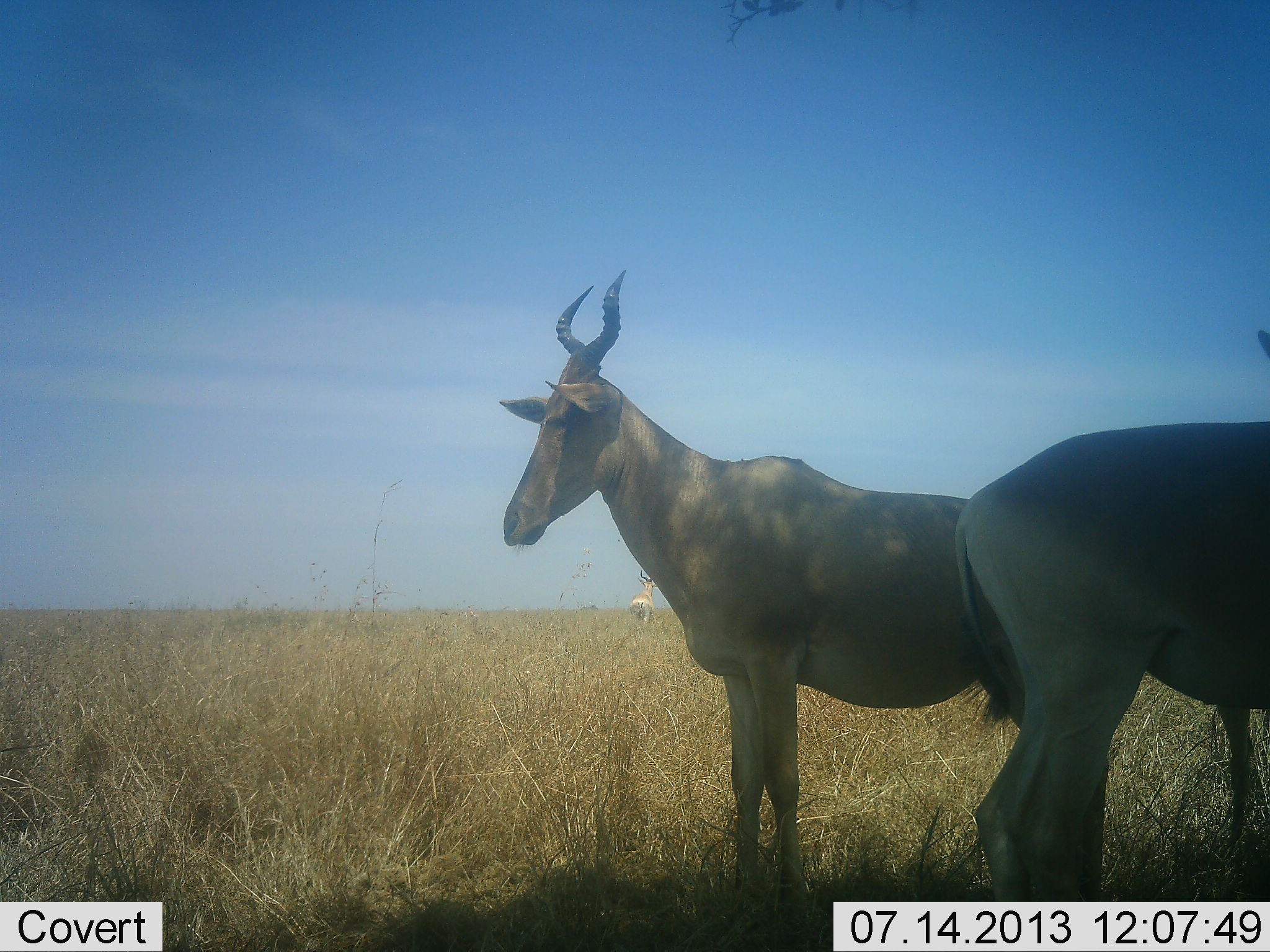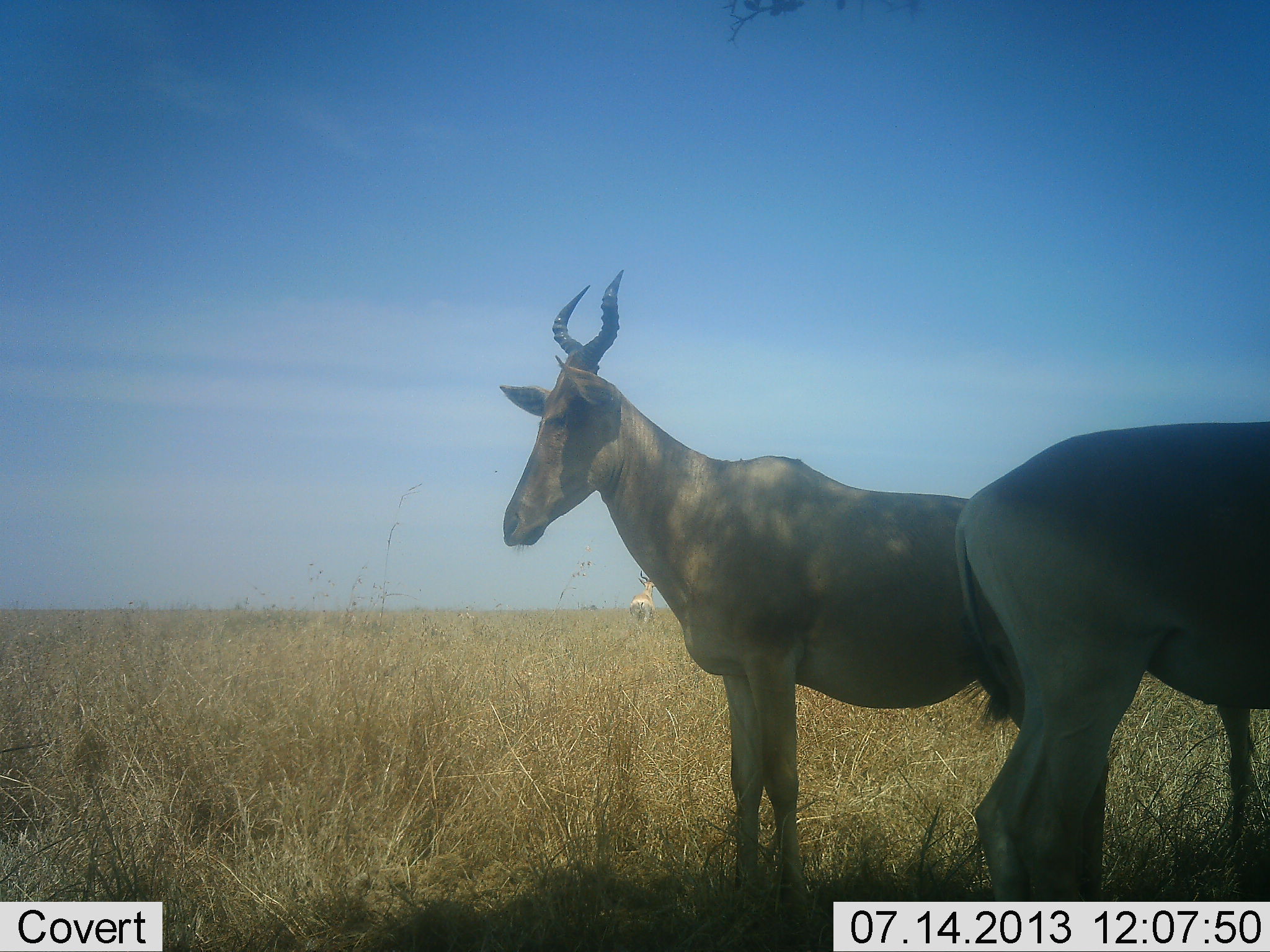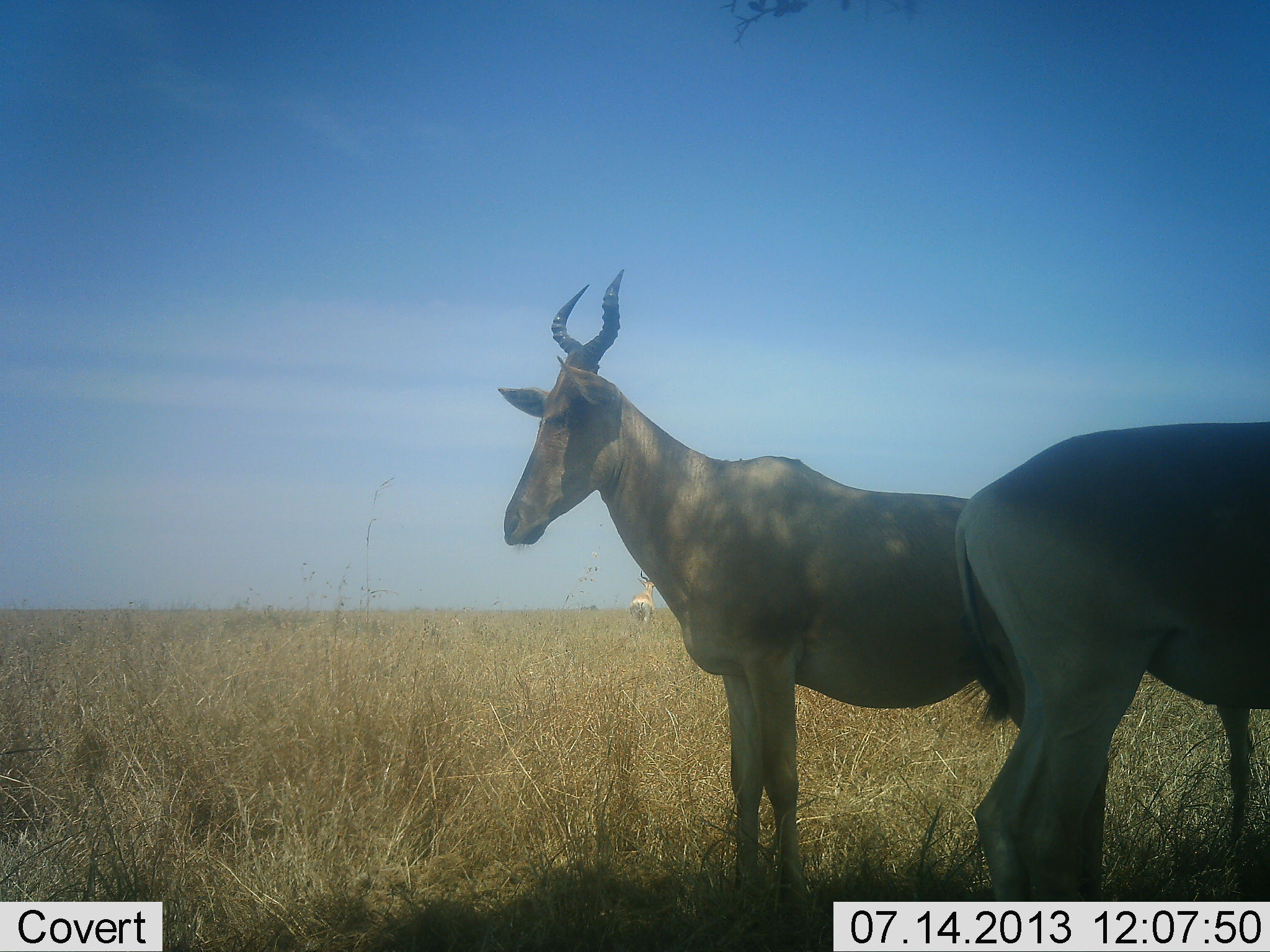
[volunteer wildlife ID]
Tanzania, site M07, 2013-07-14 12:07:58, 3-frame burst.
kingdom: Animalia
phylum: Chordata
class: Mammalia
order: Artiodactyla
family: Bovidae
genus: Alcelaphus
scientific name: Alcelaphus buselaphus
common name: hartebeest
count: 3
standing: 100%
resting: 0%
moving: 0%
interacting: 0%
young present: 0%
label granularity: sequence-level